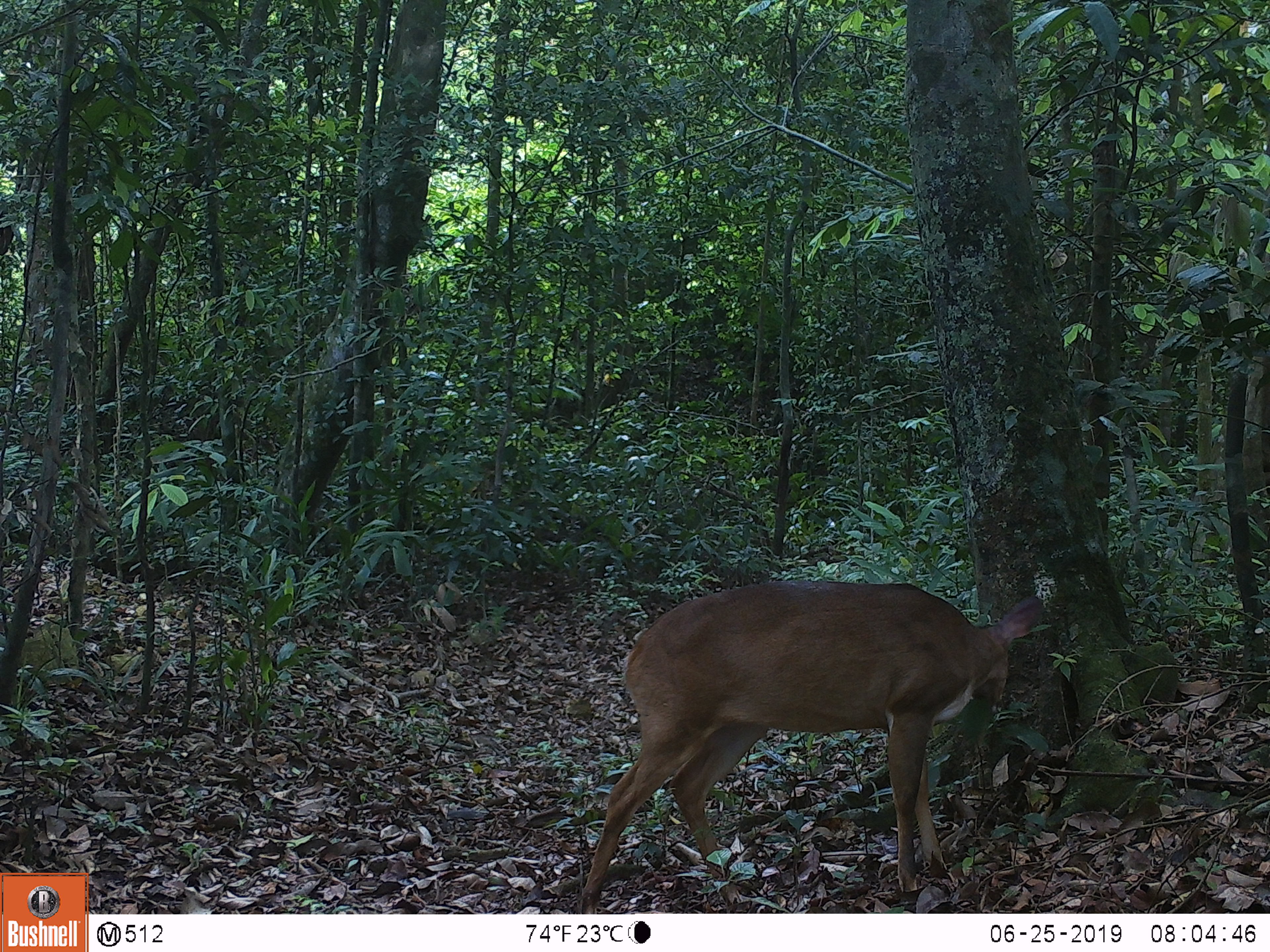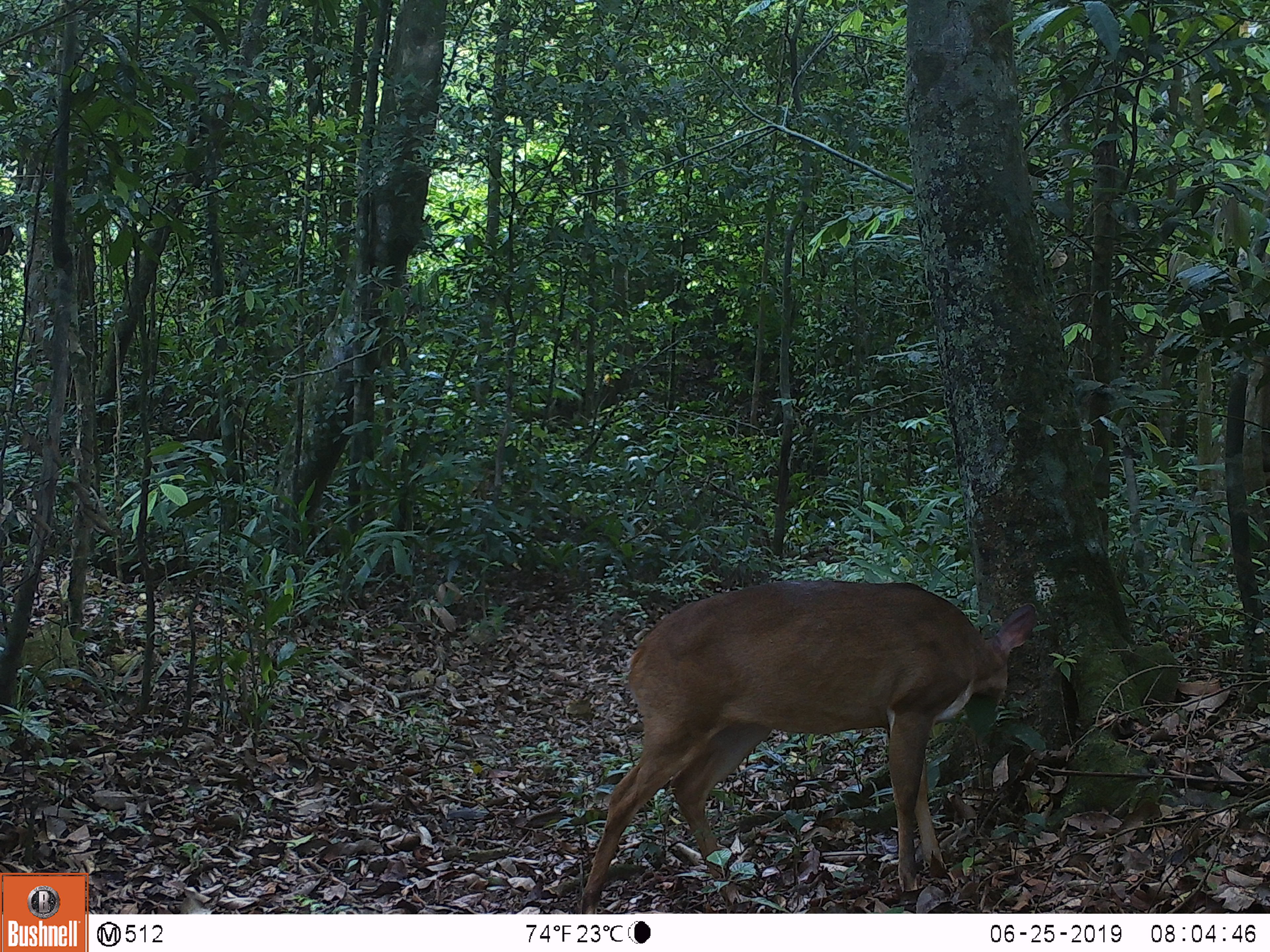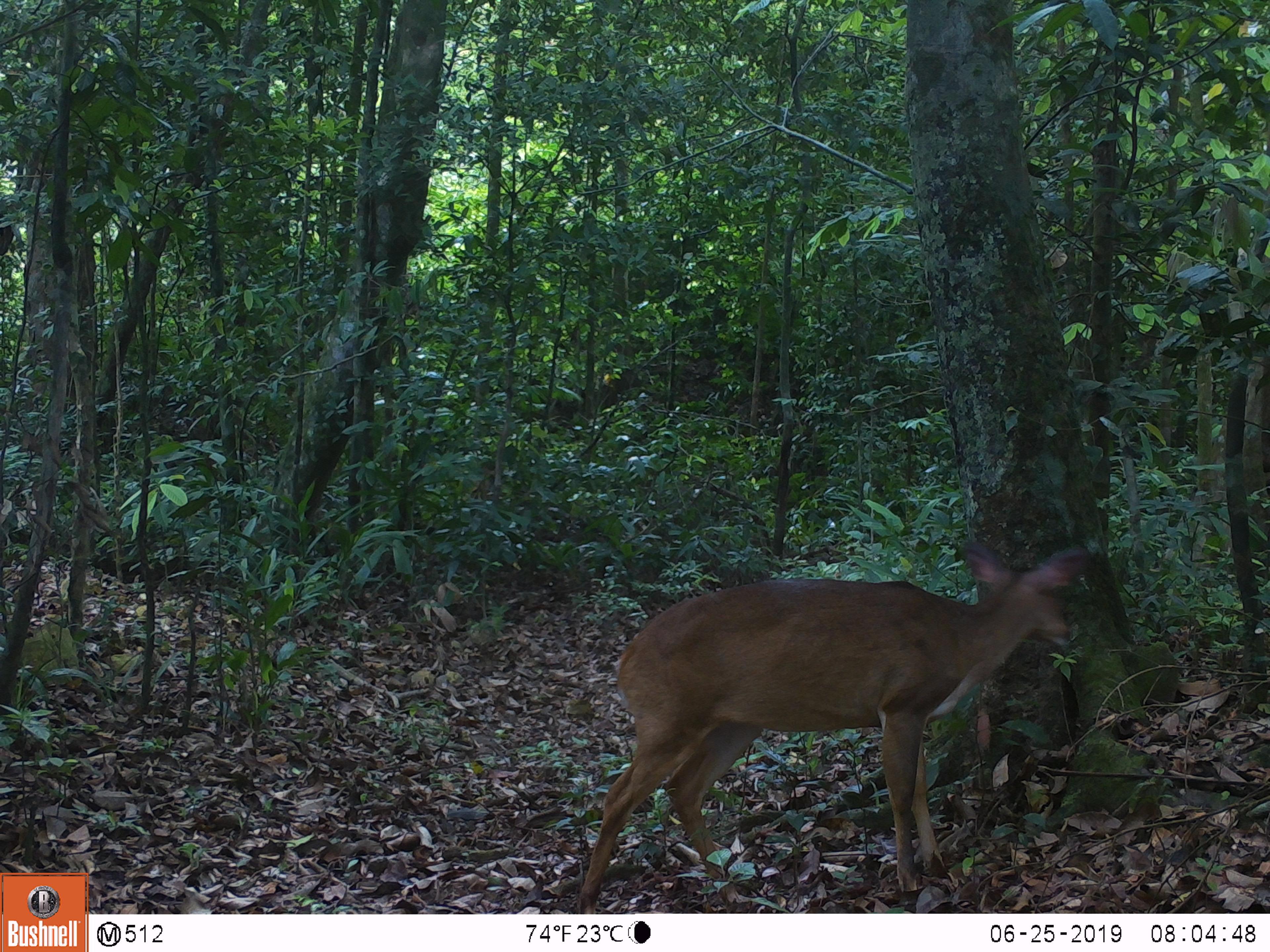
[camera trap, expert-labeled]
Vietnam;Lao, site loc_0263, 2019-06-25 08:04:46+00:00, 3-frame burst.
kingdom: Animalia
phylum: Chordata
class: Mammalia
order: Artiodactyla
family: Cervidae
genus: Muntiacus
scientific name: Muntiacus vuquangensis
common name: large-antlered muntjac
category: large antlered muntjac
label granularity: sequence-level